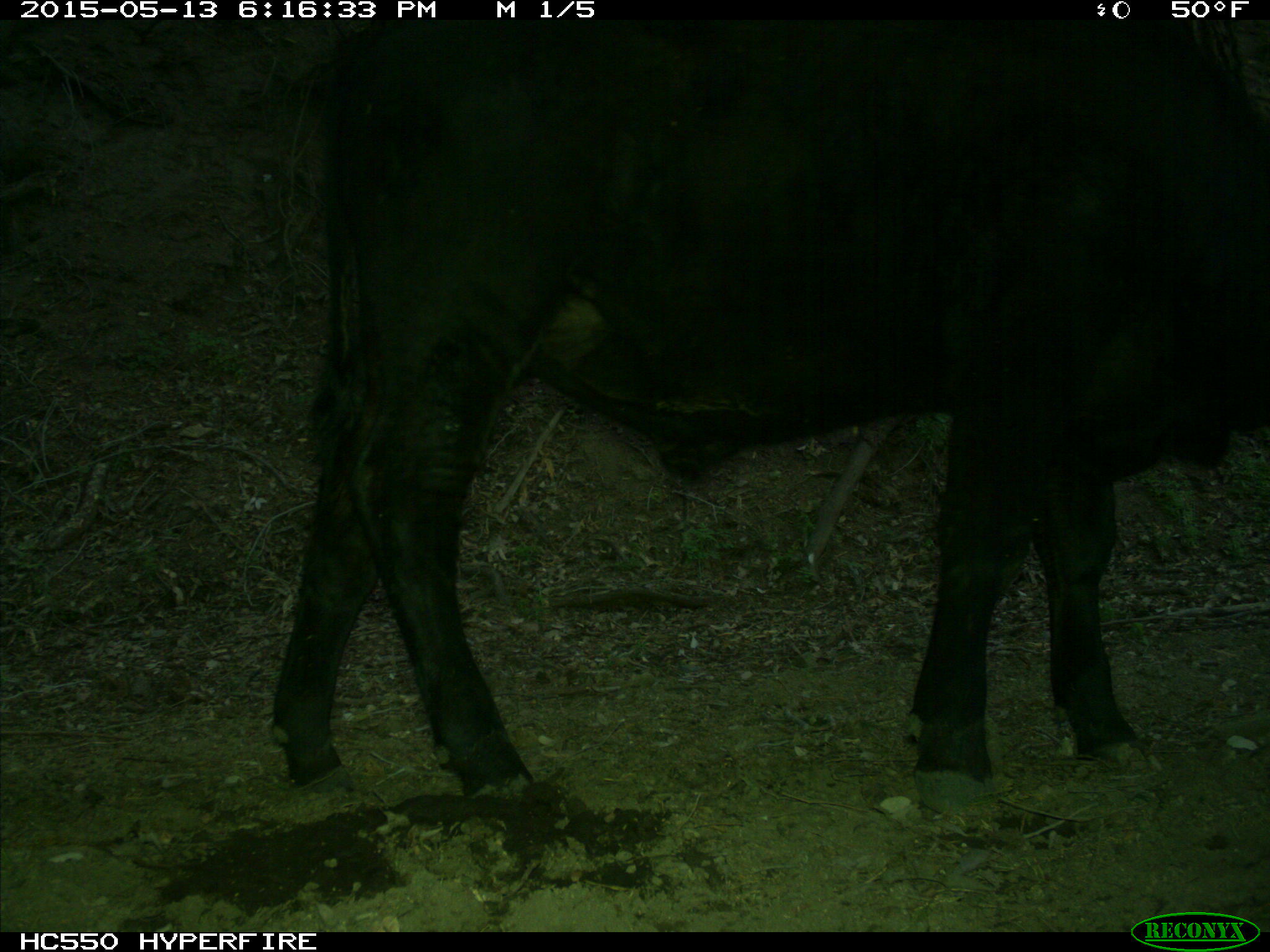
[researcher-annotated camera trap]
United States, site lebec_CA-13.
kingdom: Animalia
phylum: Chordata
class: Mammalia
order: Artiodactyla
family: Bovidae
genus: Bos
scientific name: Bos taurus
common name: domestic cow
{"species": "Bos taurus (domestic cow)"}